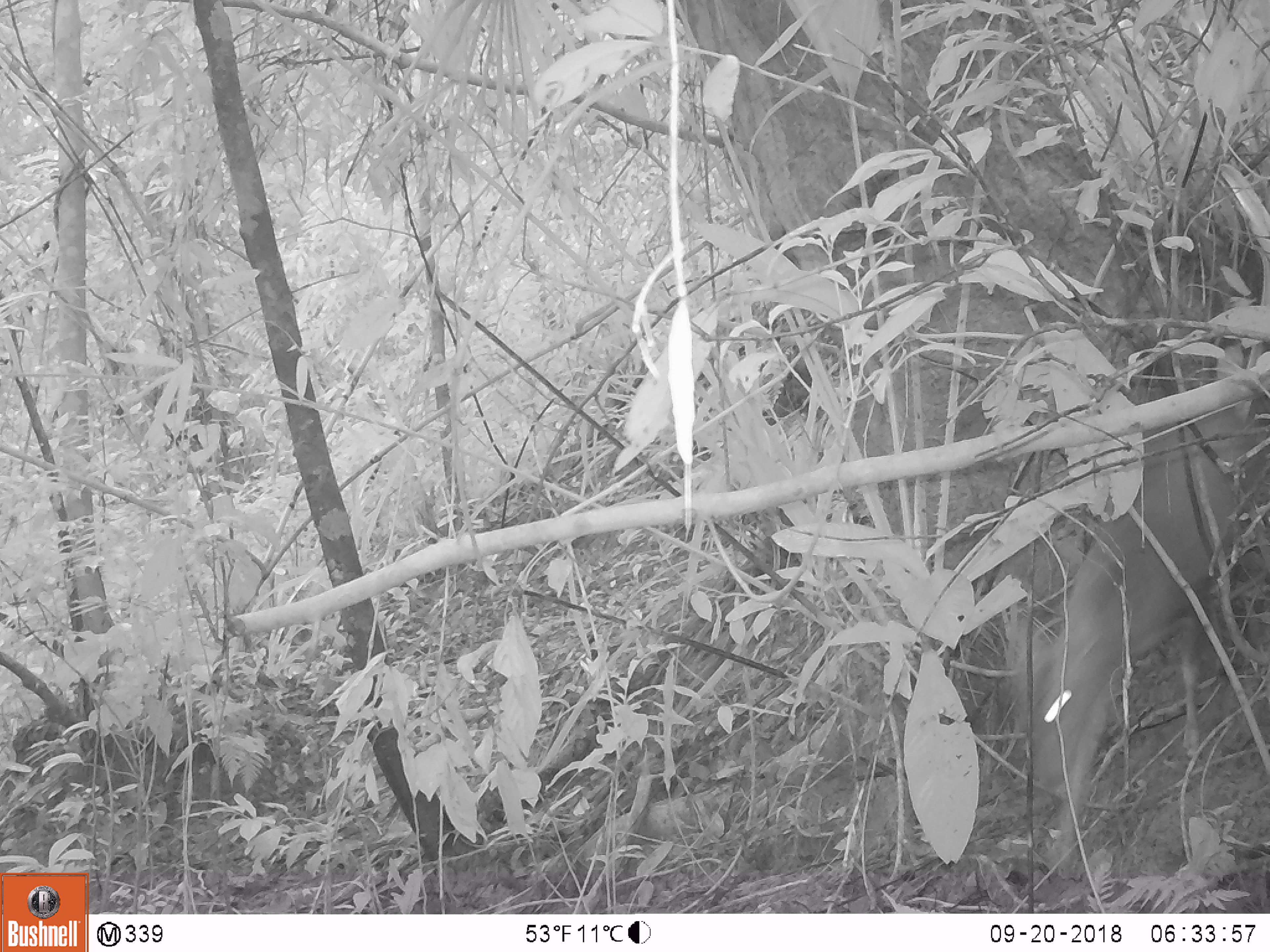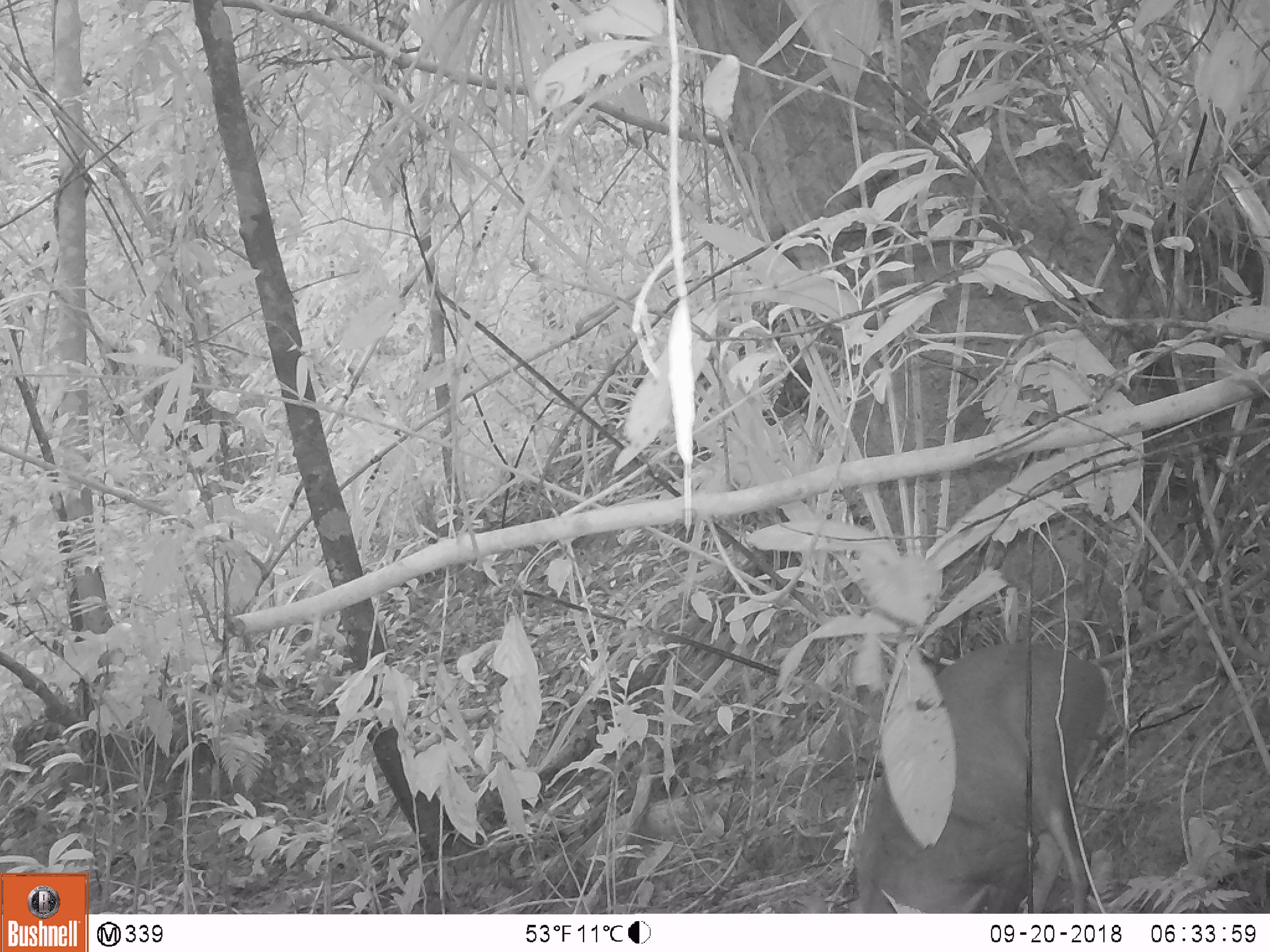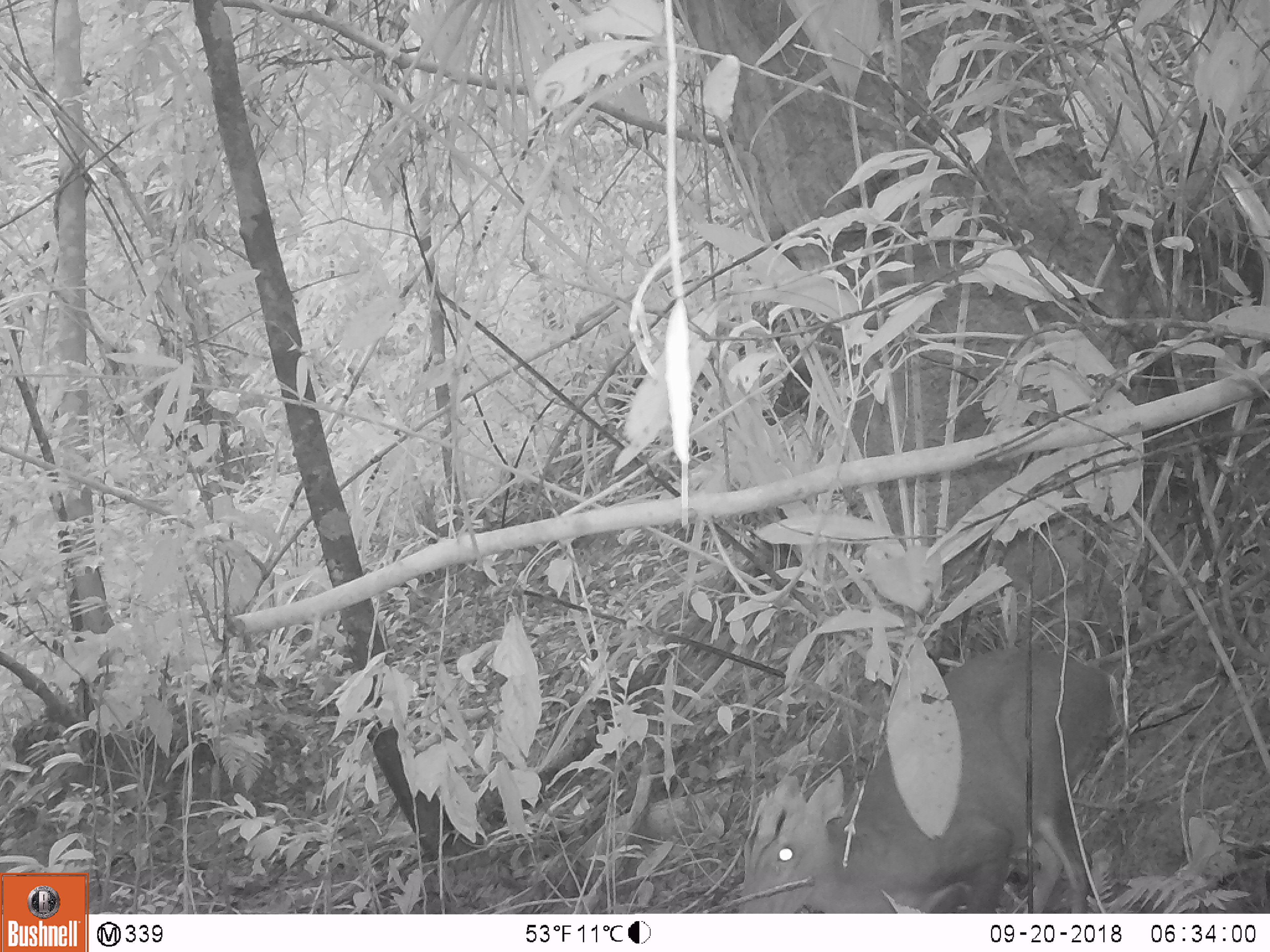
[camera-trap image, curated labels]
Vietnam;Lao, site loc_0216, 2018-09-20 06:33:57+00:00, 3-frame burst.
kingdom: Animalia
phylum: Chordata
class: Mammalia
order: Artiodactyla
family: Cervidae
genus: Muntiacus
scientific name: Muntiacus rooseveltorum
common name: roosevelt's muntjac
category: roosevelts muntjac group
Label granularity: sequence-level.